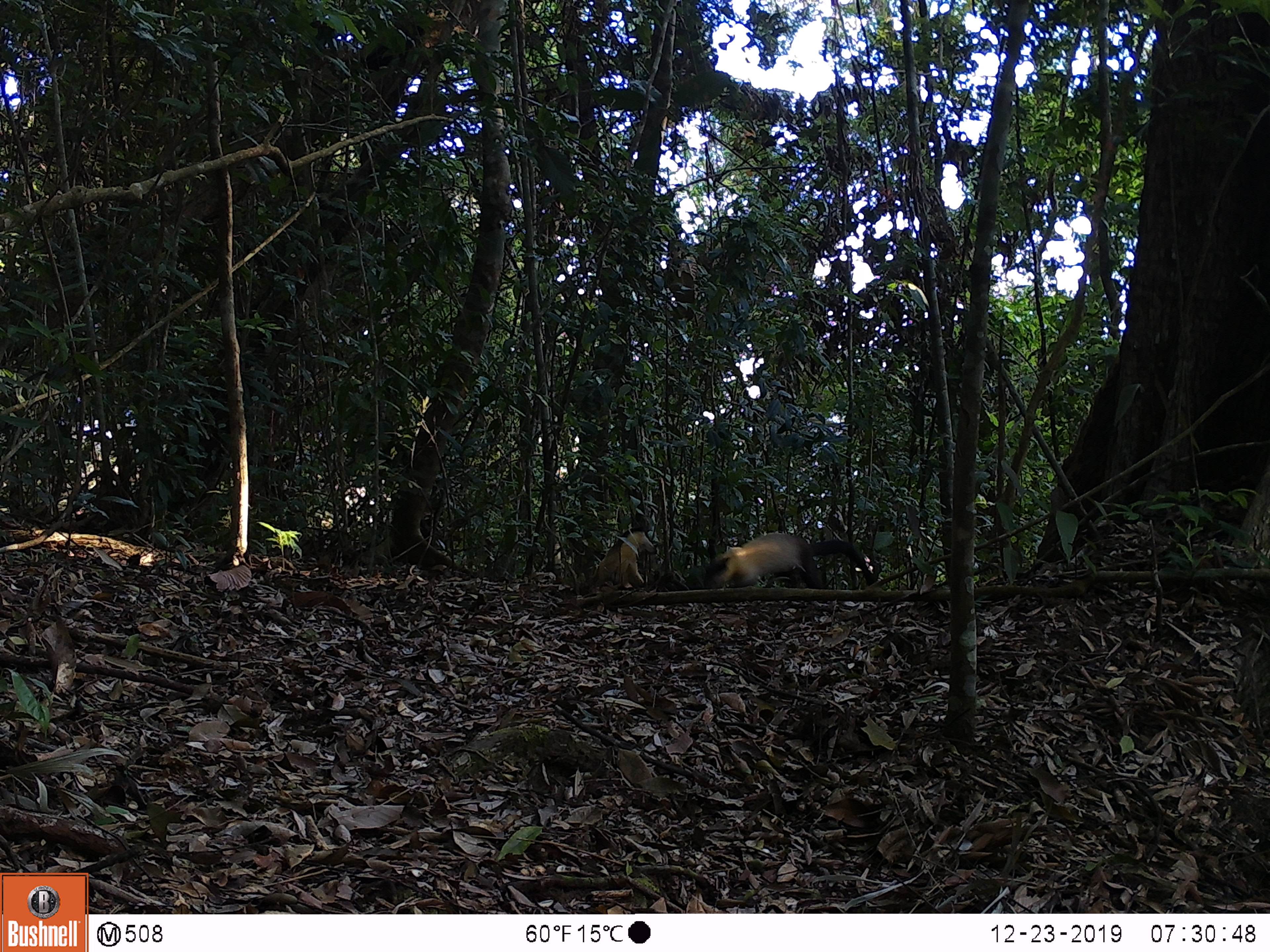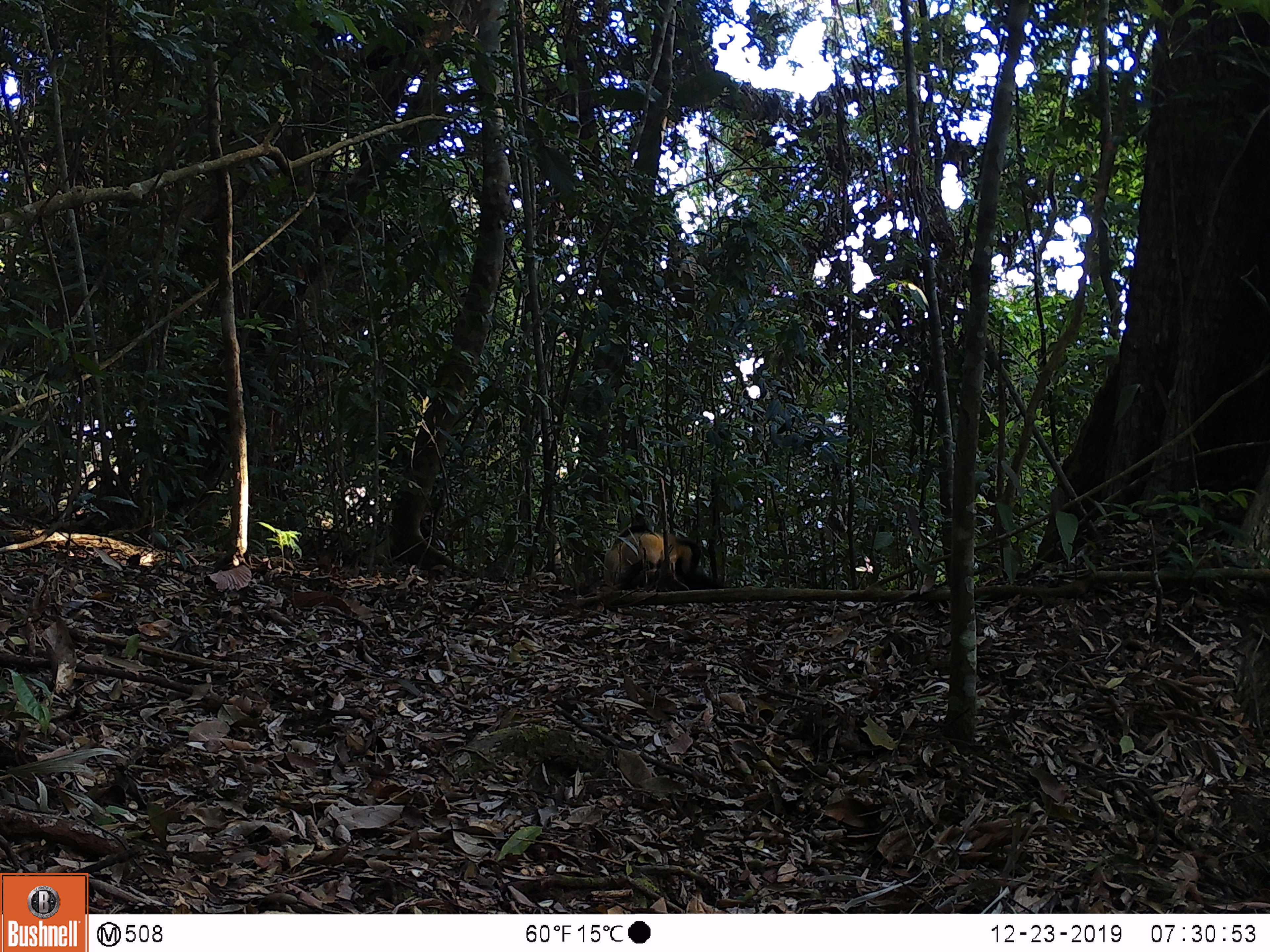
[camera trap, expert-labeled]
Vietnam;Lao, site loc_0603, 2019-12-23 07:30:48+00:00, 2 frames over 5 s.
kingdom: Animalia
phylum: Chordata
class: Mammalia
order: Carnivora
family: Mustelidae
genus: Martes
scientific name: Martes flavigula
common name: yellow-throated marten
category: yellow throated marten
Yellow throated marten (yellow-throated marten) (Martes flavigula). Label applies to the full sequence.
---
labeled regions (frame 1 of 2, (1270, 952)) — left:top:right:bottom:
yellow throated marten: 702:532:874:589; 592:522:658:588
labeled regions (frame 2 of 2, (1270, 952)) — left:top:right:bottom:
yellow throated marten: 602:526:663:592; 663:533:701:590